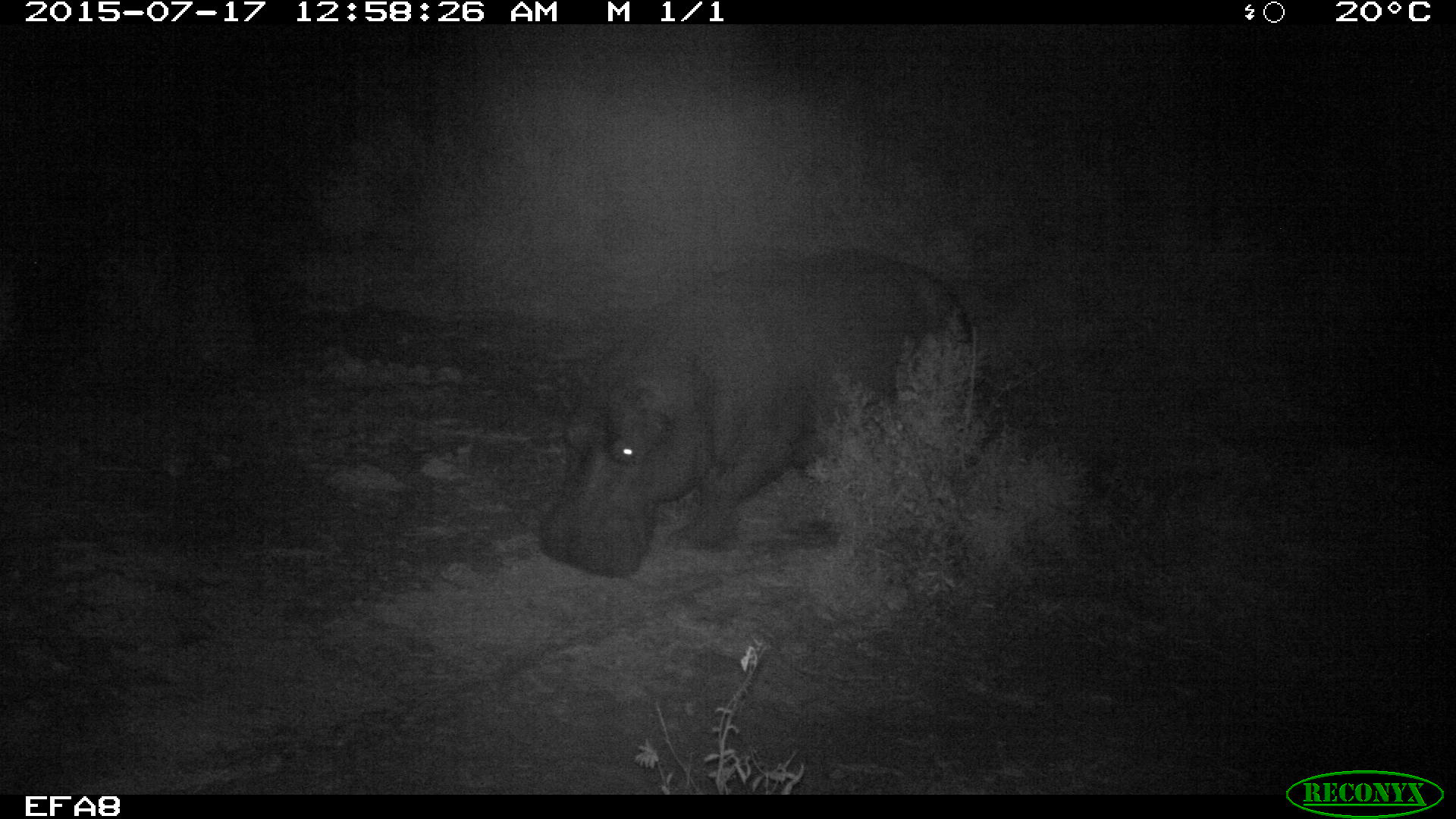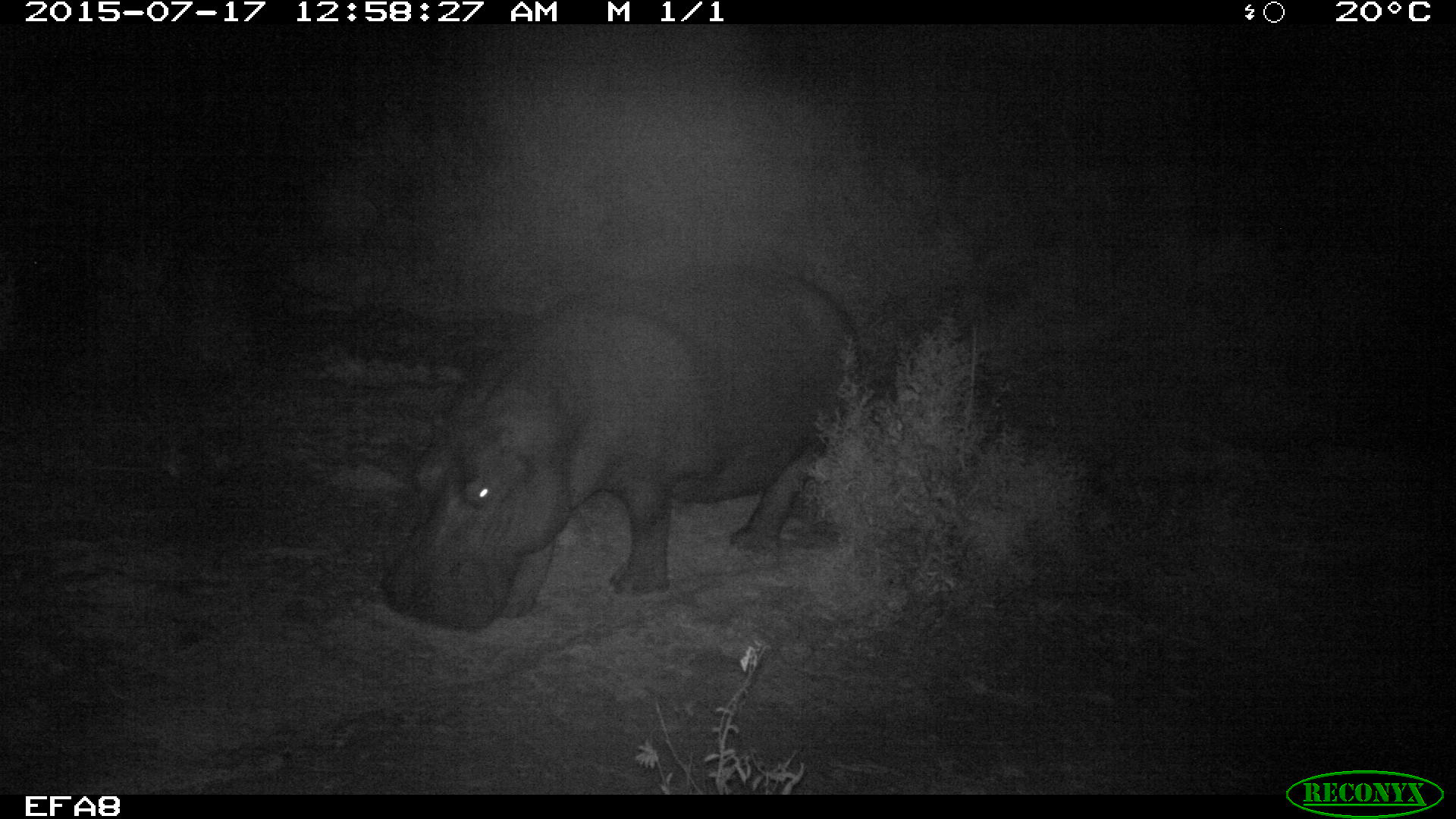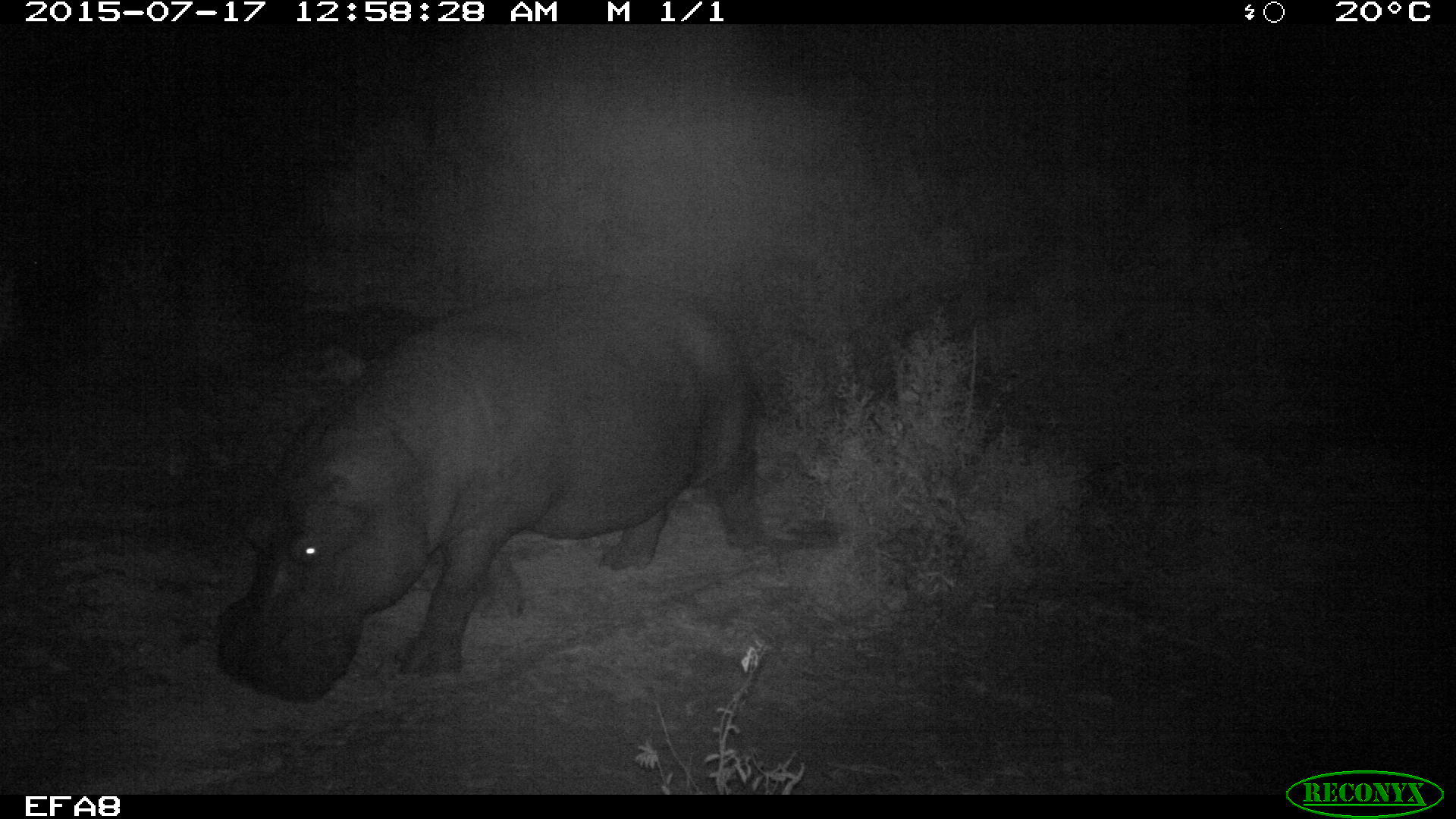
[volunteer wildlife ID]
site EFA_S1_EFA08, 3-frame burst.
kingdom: Animalia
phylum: Chordata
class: Mammalia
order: Artiodactyla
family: Hippopotamidae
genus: Hippopotamus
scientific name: Hippopotamus amphibius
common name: hippopotamus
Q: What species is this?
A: Hippopotamus (Hippopotamus amphibius).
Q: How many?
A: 1.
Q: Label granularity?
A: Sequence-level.